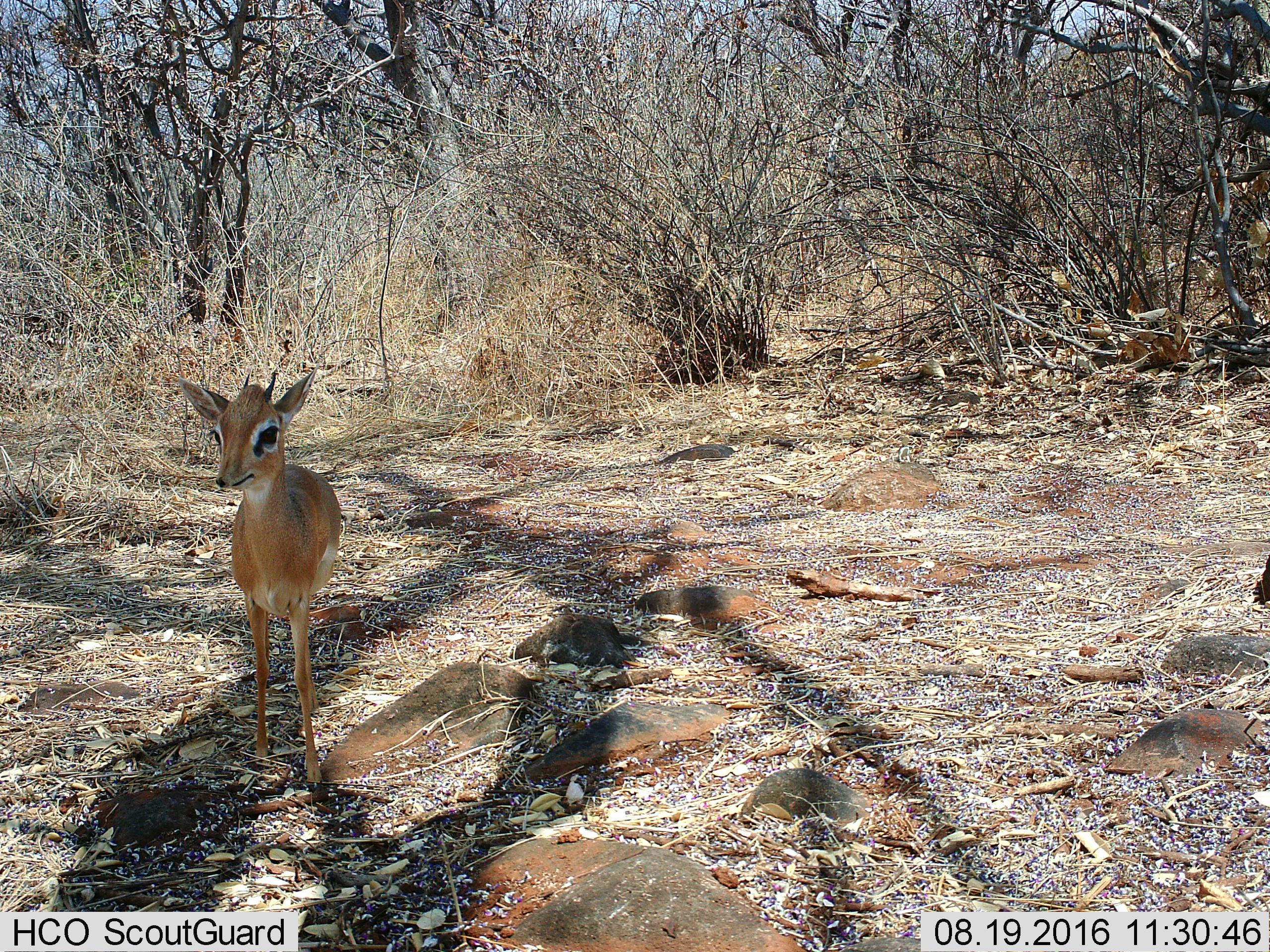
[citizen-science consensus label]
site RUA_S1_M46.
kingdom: Animalia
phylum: Chordata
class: Mammalia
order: Artiodactyla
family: Bovidae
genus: Madoqua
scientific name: Madoqua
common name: dik-dik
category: dikdik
Dikdik (dik-dik) (Madoqua), count 1. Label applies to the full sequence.